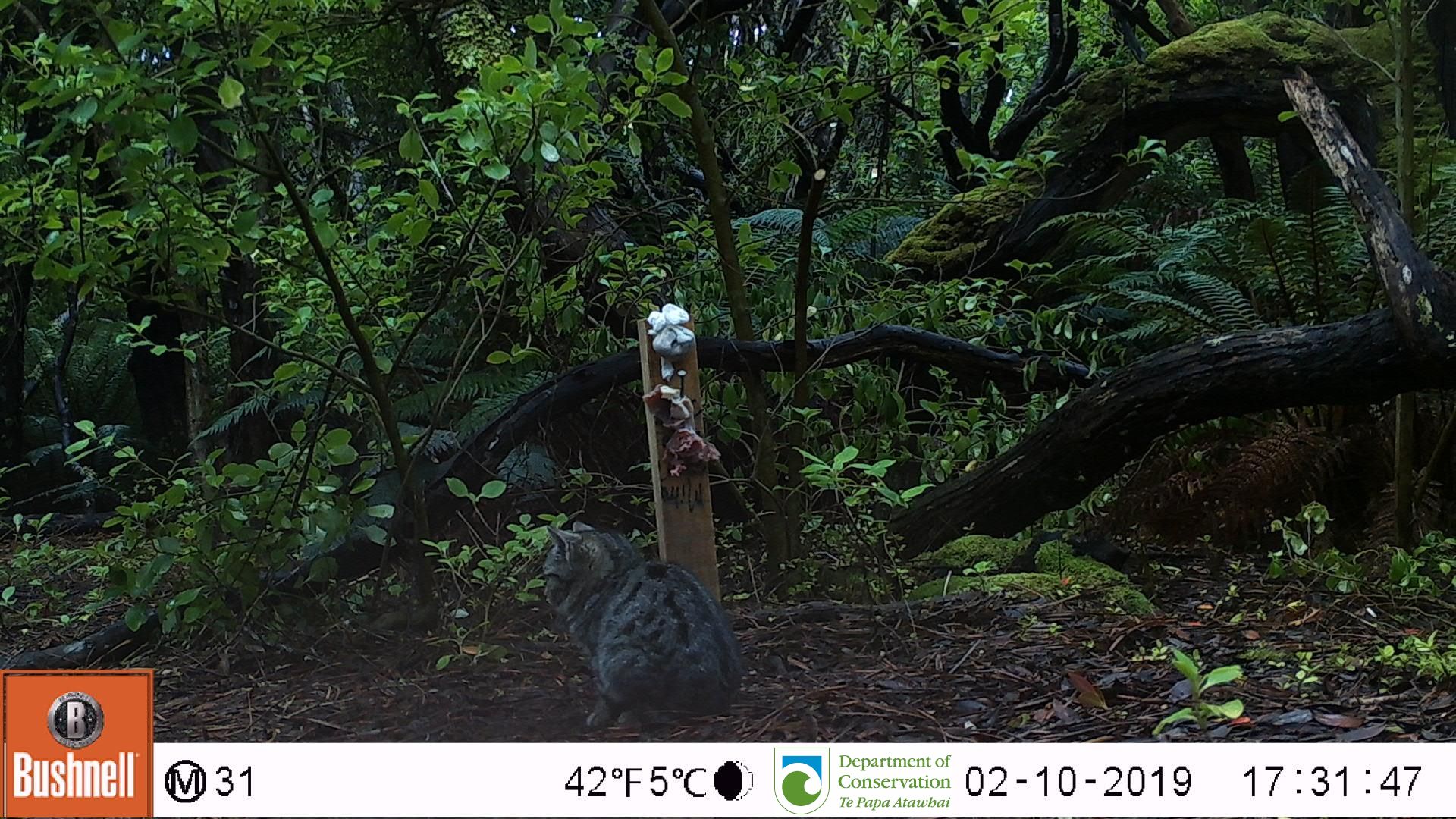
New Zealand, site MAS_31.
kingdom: Animalia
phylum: Chordata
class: Mammalia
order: Carnivora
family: Felidae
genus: Felis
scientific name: Felis catus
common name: domestic cat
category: cat